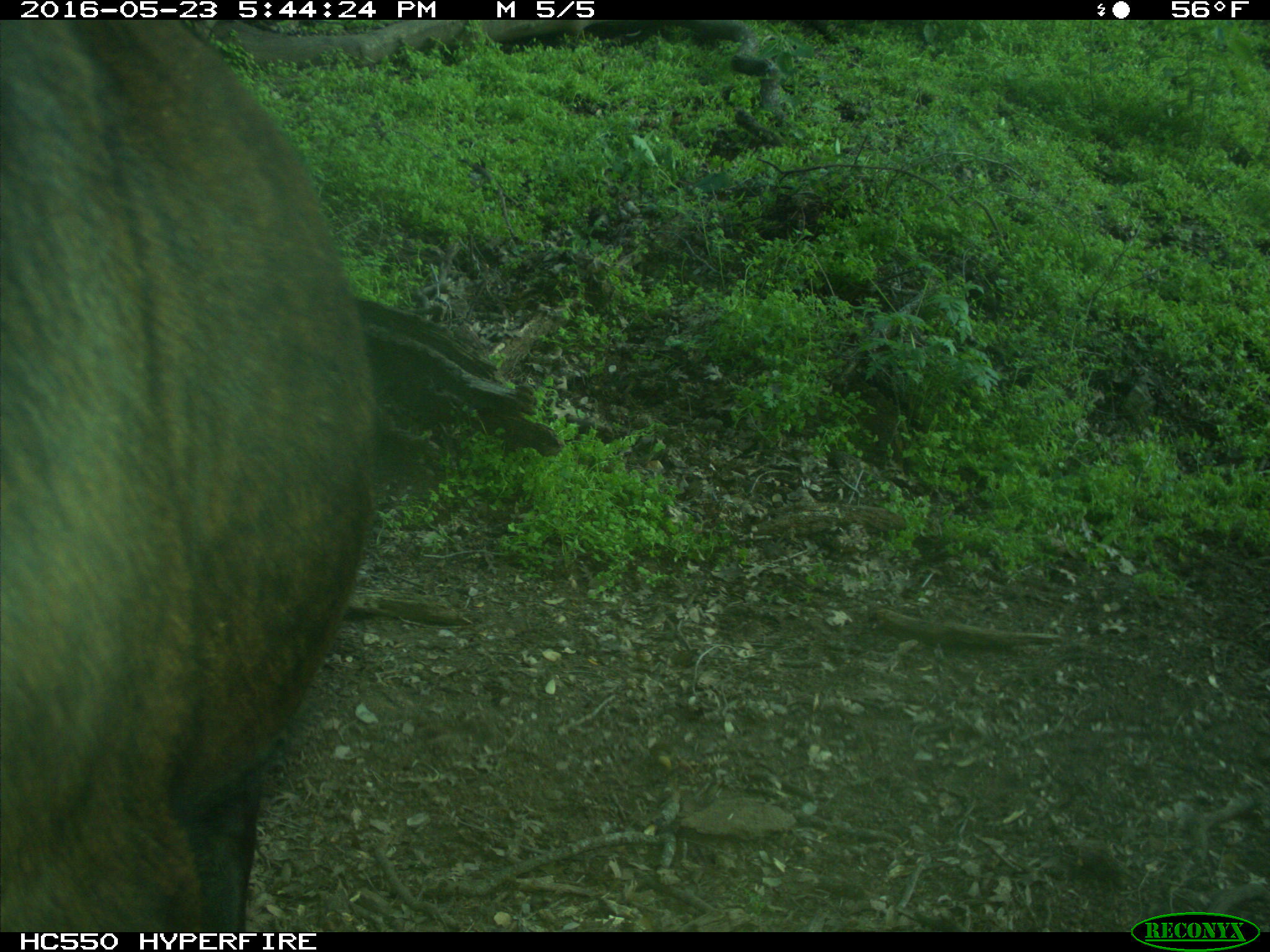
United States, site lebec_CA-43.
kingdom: Animalia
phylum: Chordata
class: Mammalia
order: Artiodactyla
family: Bovidae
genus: Bos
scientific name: Bos taurus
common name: domestic cow